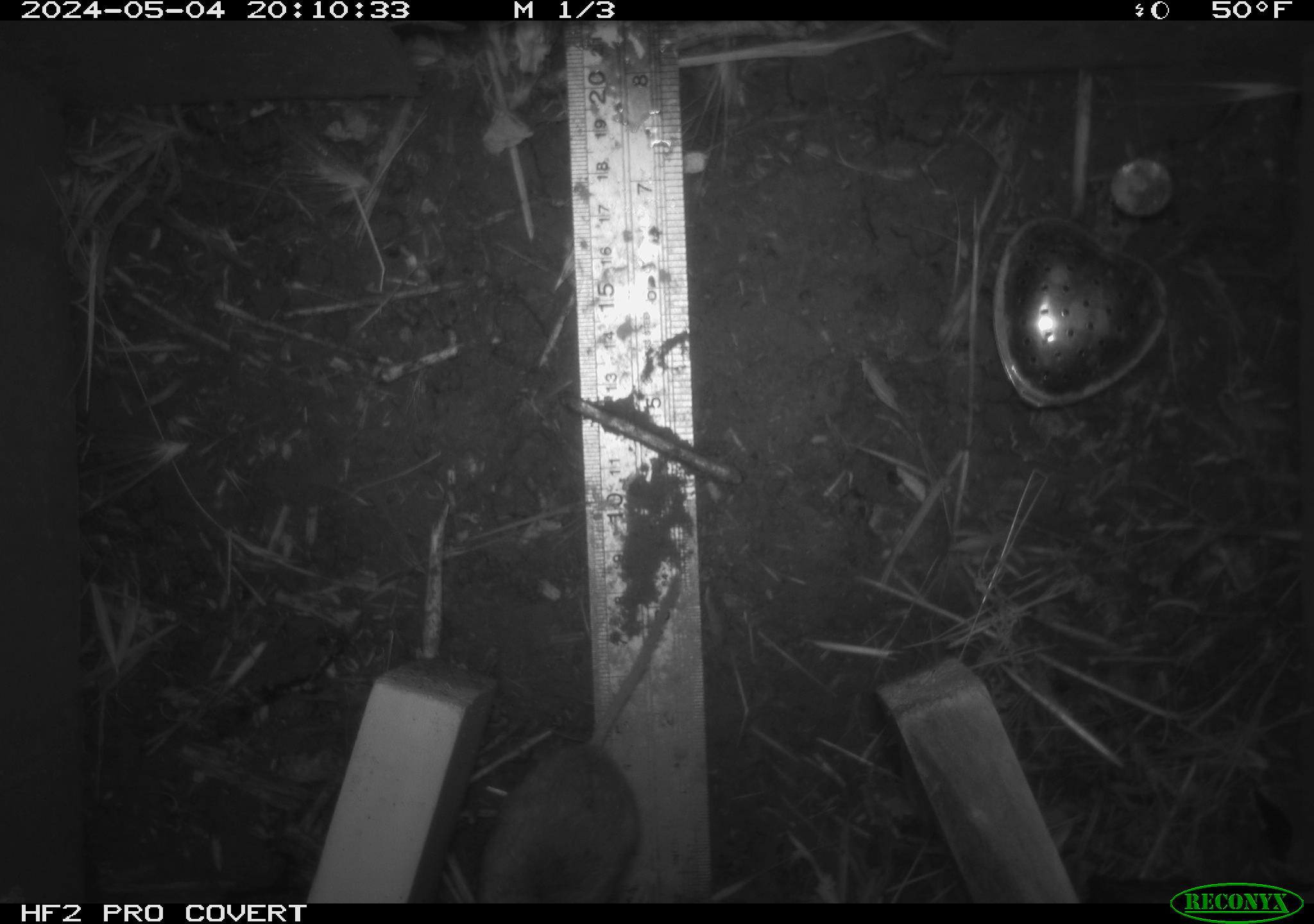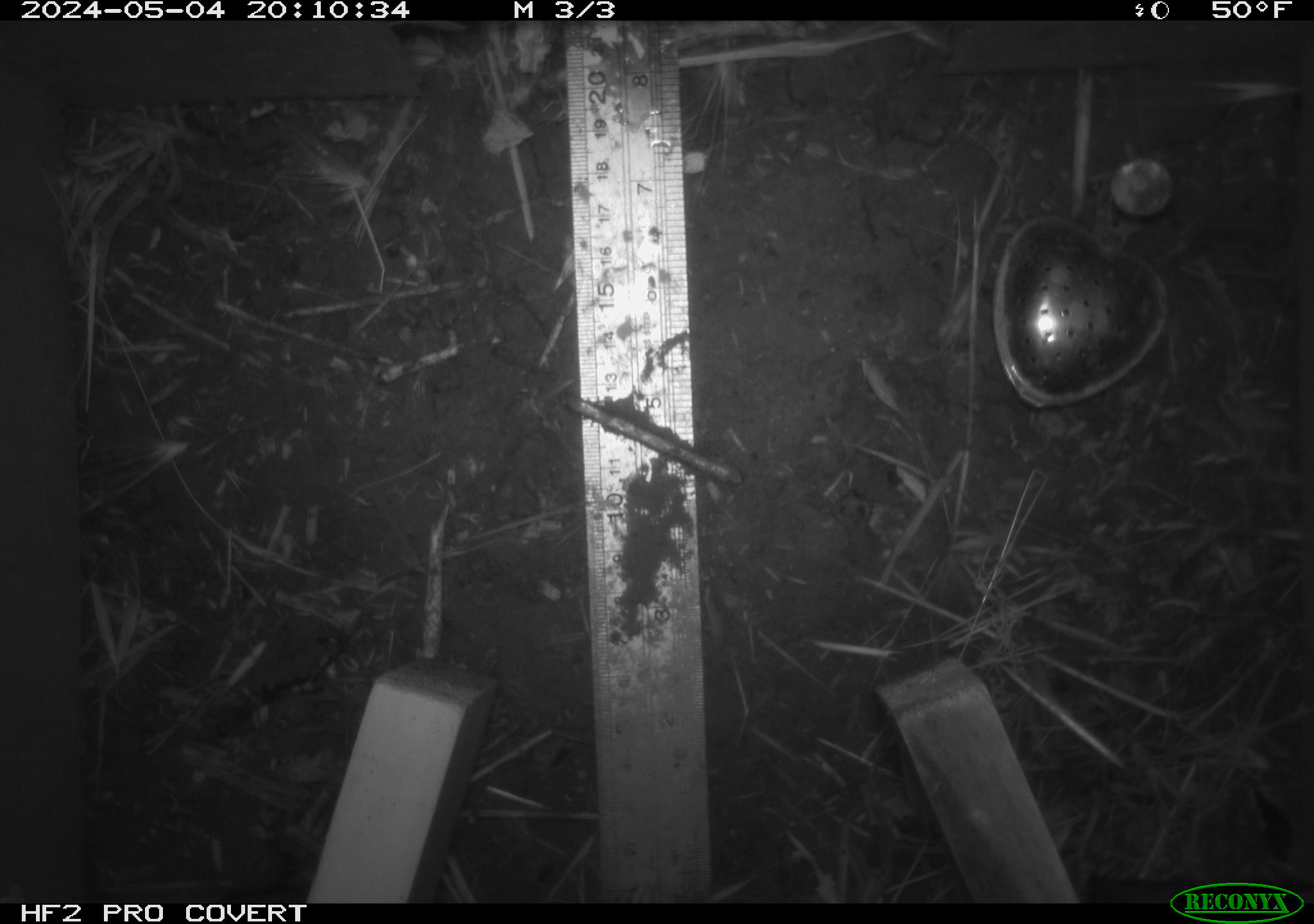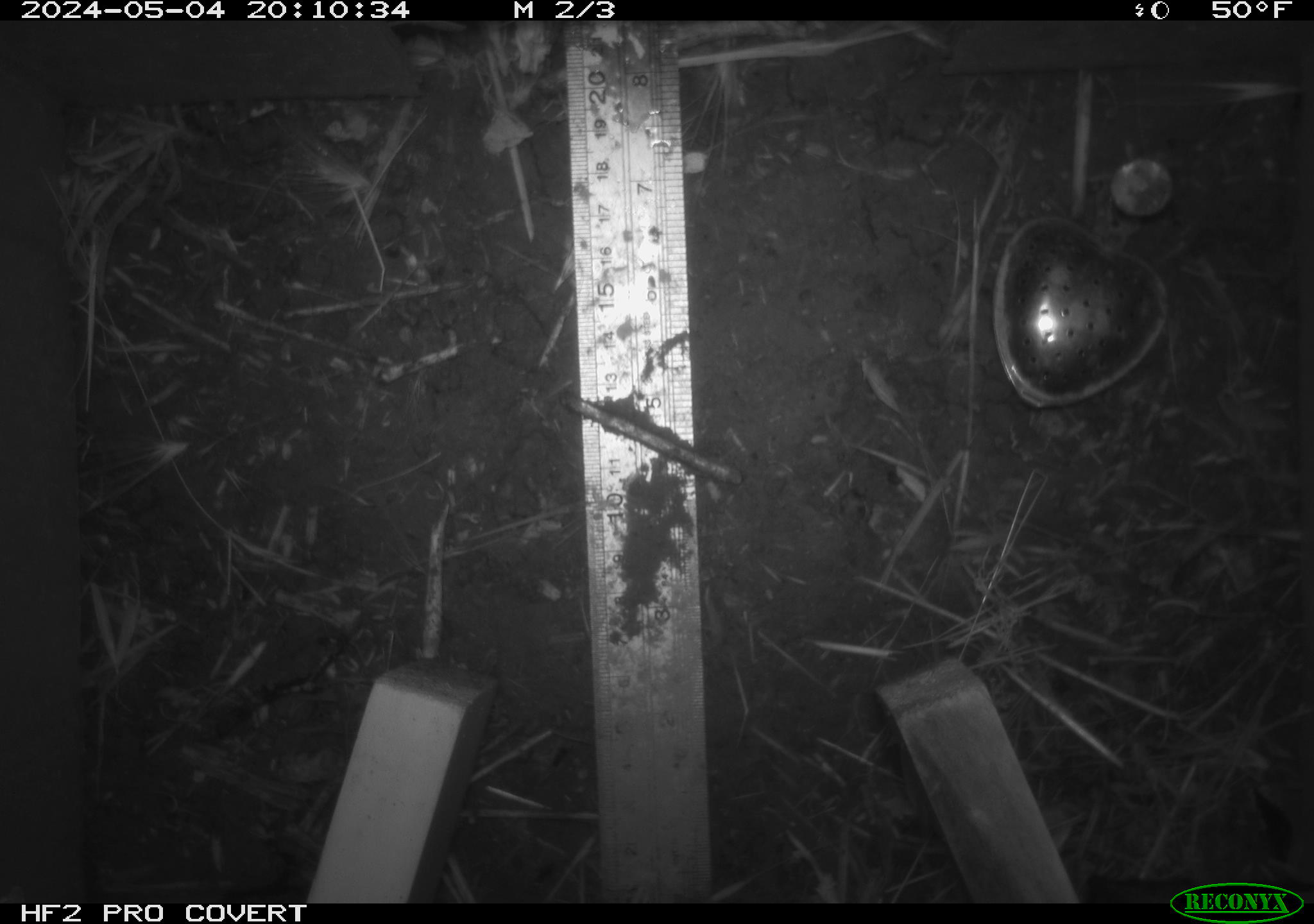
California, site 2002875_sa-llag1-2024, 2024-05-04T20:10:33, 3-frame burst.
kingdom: Animalia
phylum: Chordata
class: Mammalia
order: Rodentia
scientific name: Rodentia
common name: mouse species